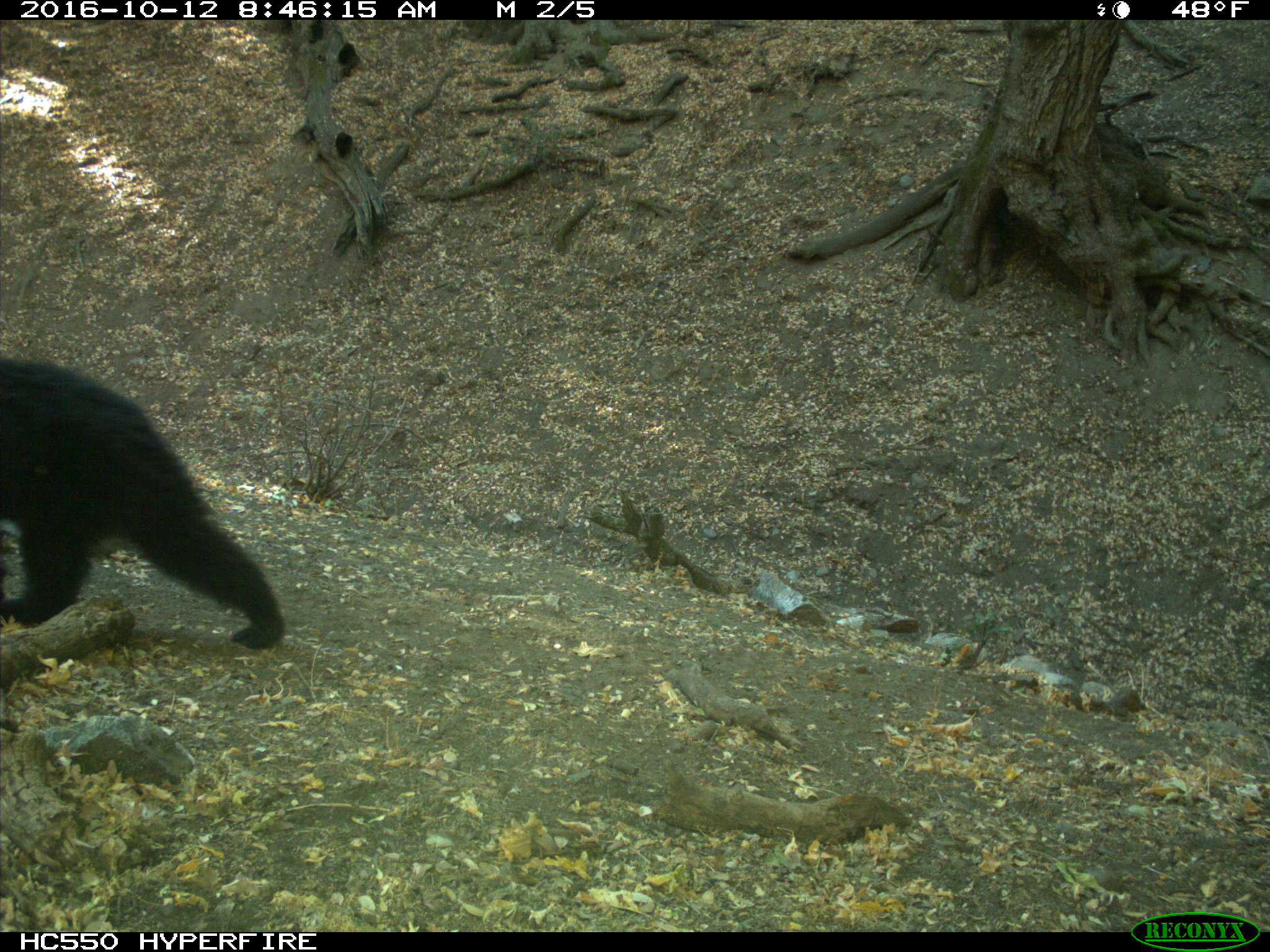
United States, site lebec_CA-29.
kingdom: Animalia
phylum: Chordata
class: Mammalia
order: Carnivora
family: Ursidae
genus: Ursus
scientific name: Ursus americanus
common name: american black bear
Ursus americanus (american black bear).